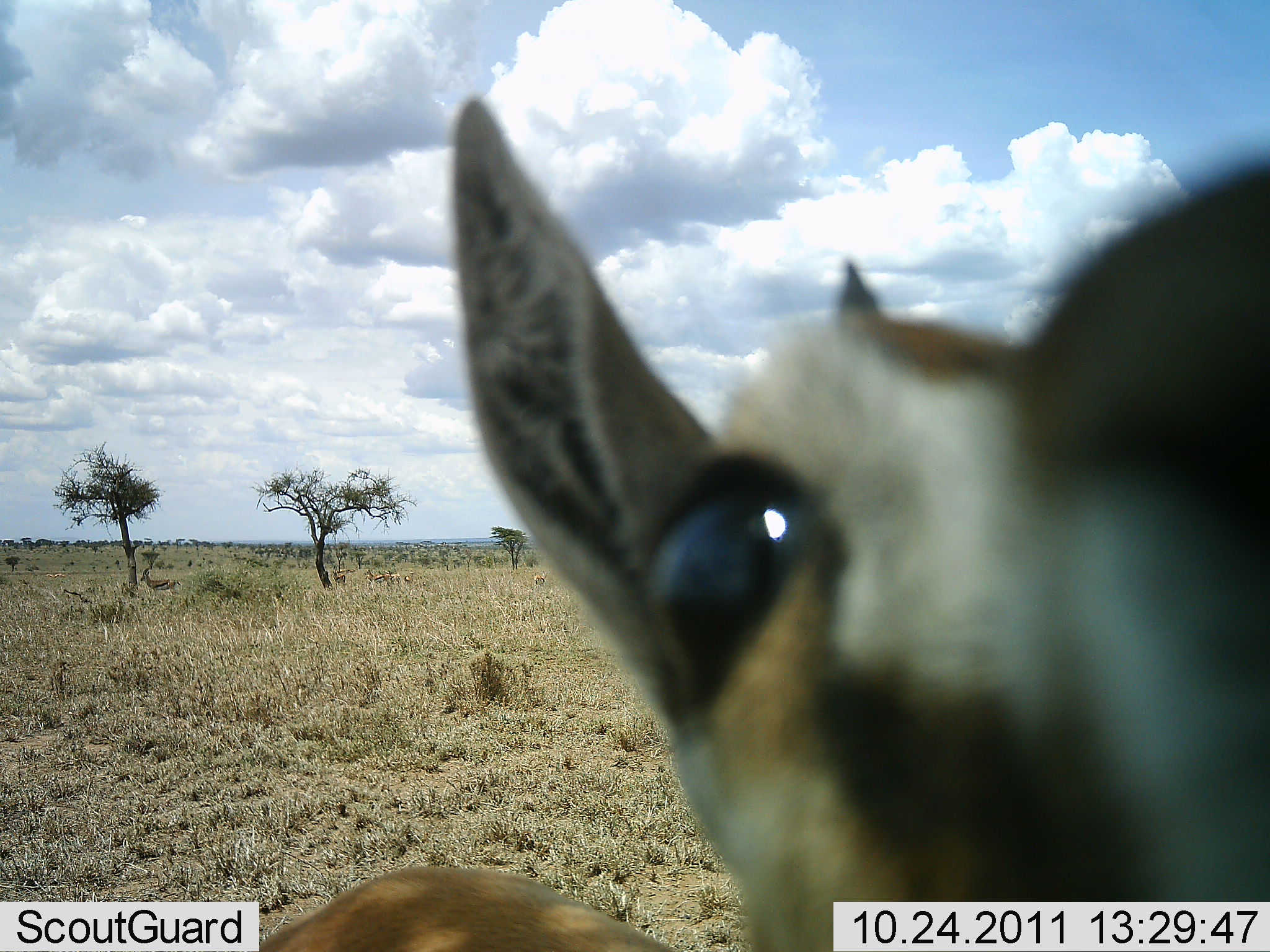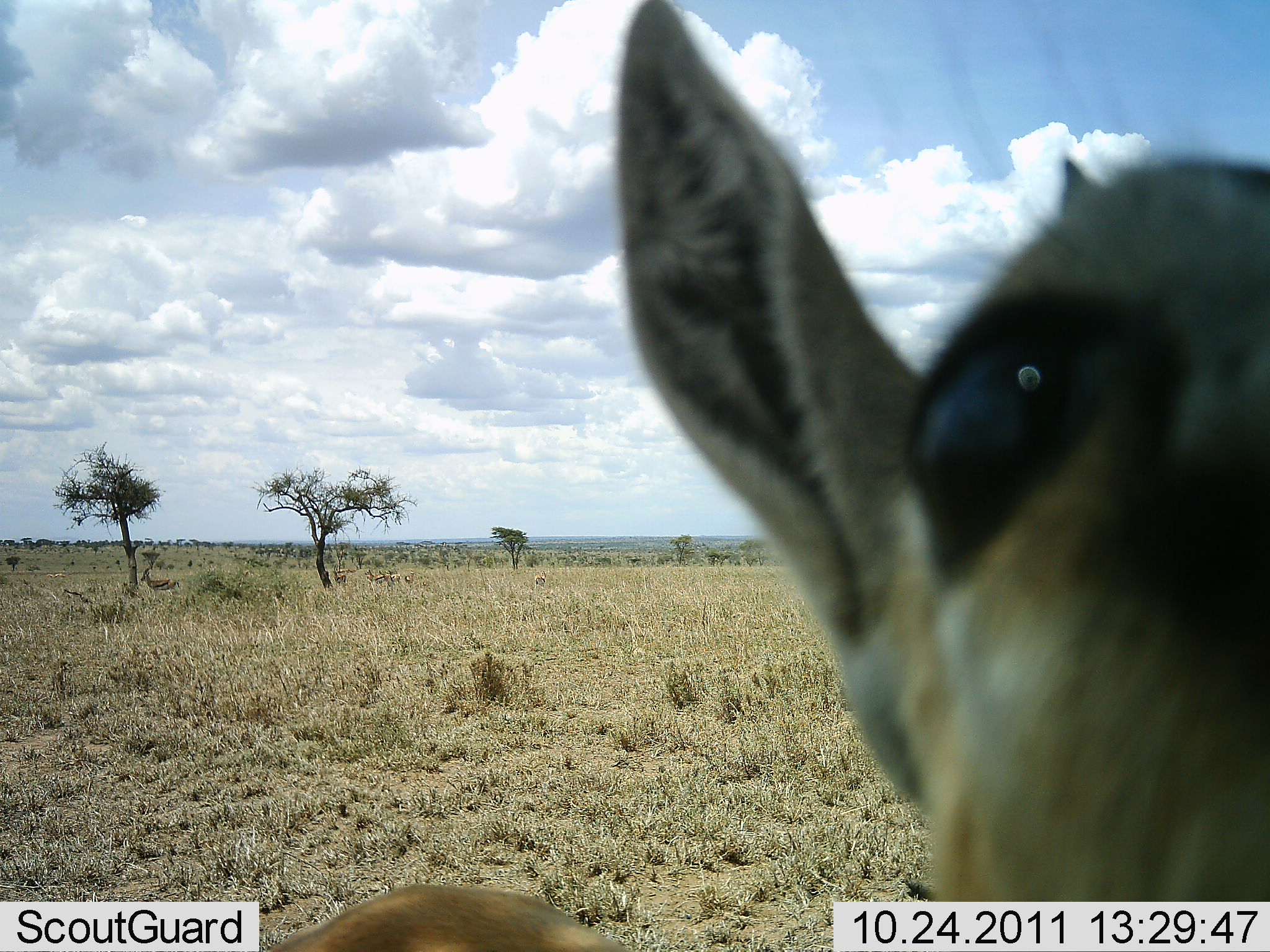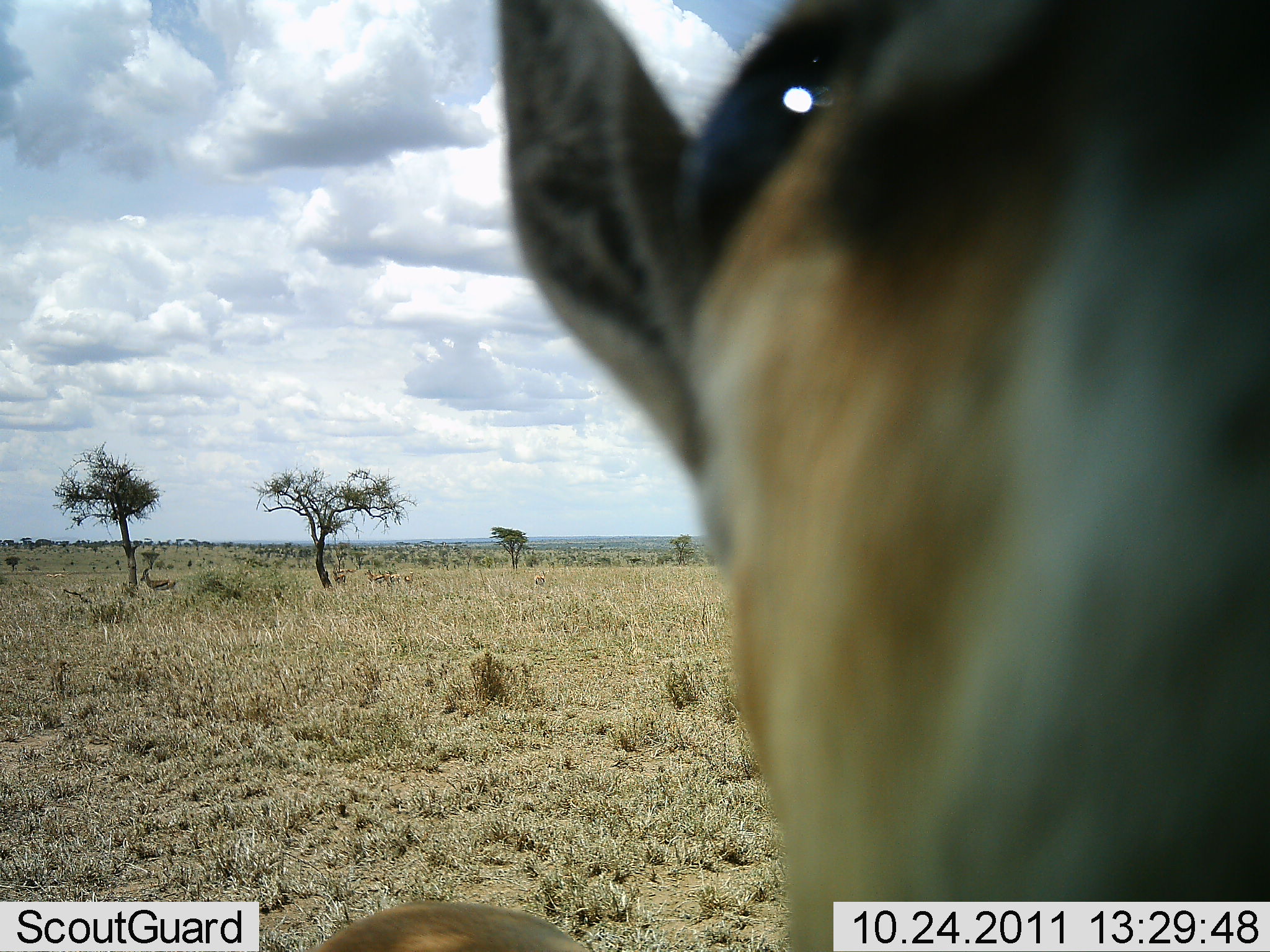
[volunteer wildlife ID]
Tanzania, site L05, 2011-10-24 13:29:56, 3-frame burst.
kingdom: Animalia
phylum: Chordata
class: Mammalia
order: Artiodactyla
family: Bovidae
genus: Eudorcas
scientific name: Eudorcas thomsonii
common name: thomson's gazelle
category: gazellethomsons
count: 1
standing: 64%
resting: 0%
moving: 0%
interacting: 36%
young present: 0%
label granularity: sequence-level